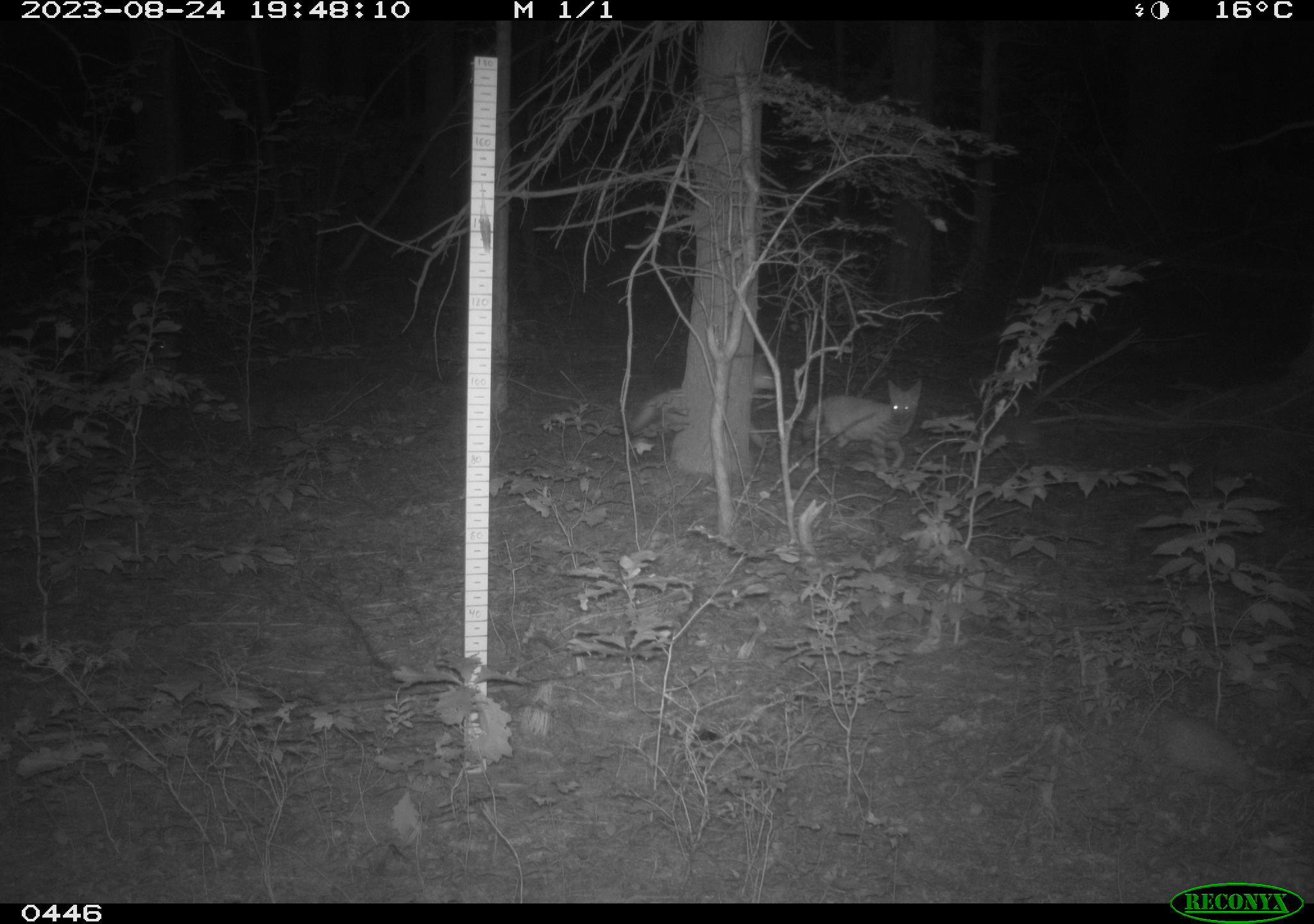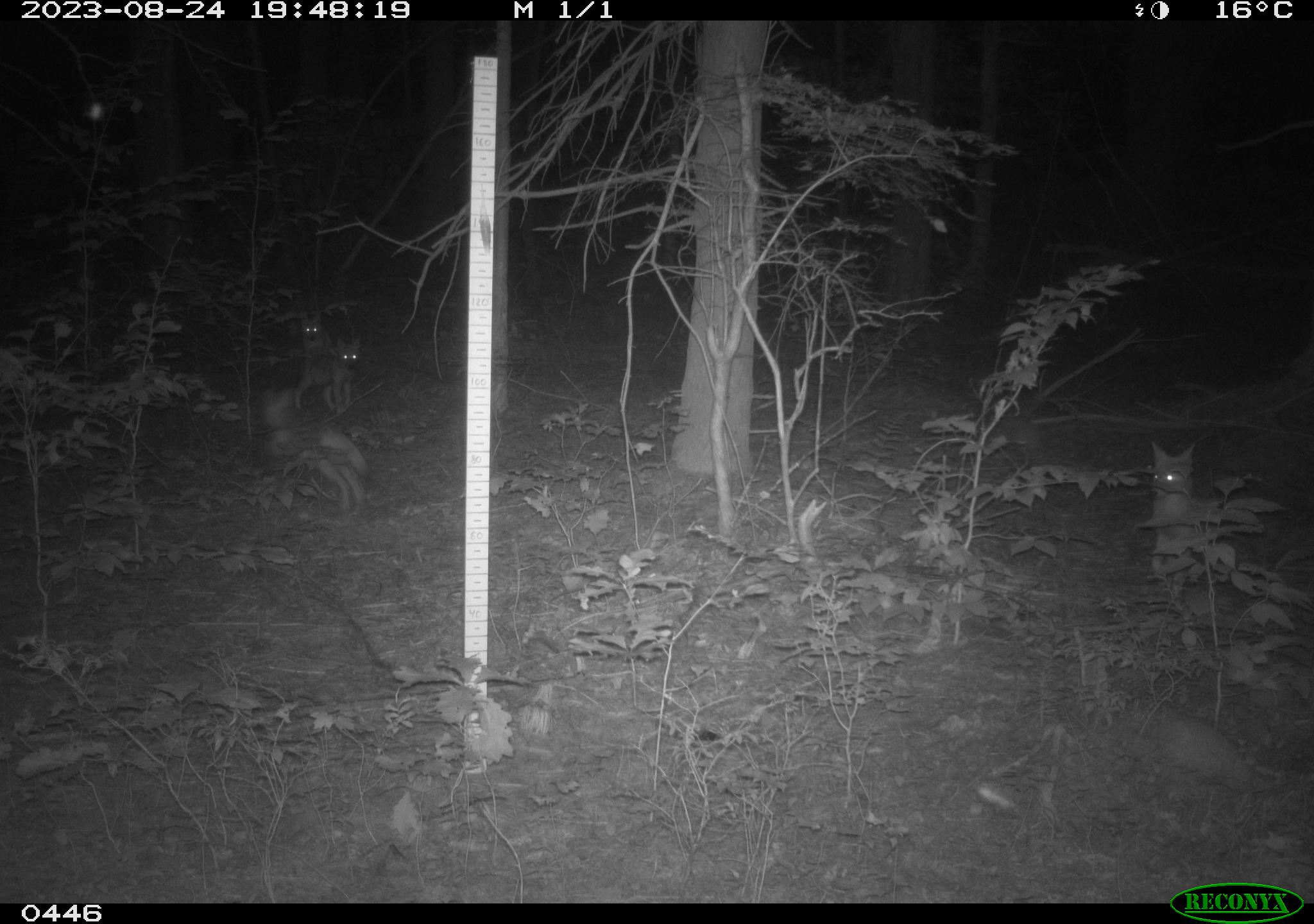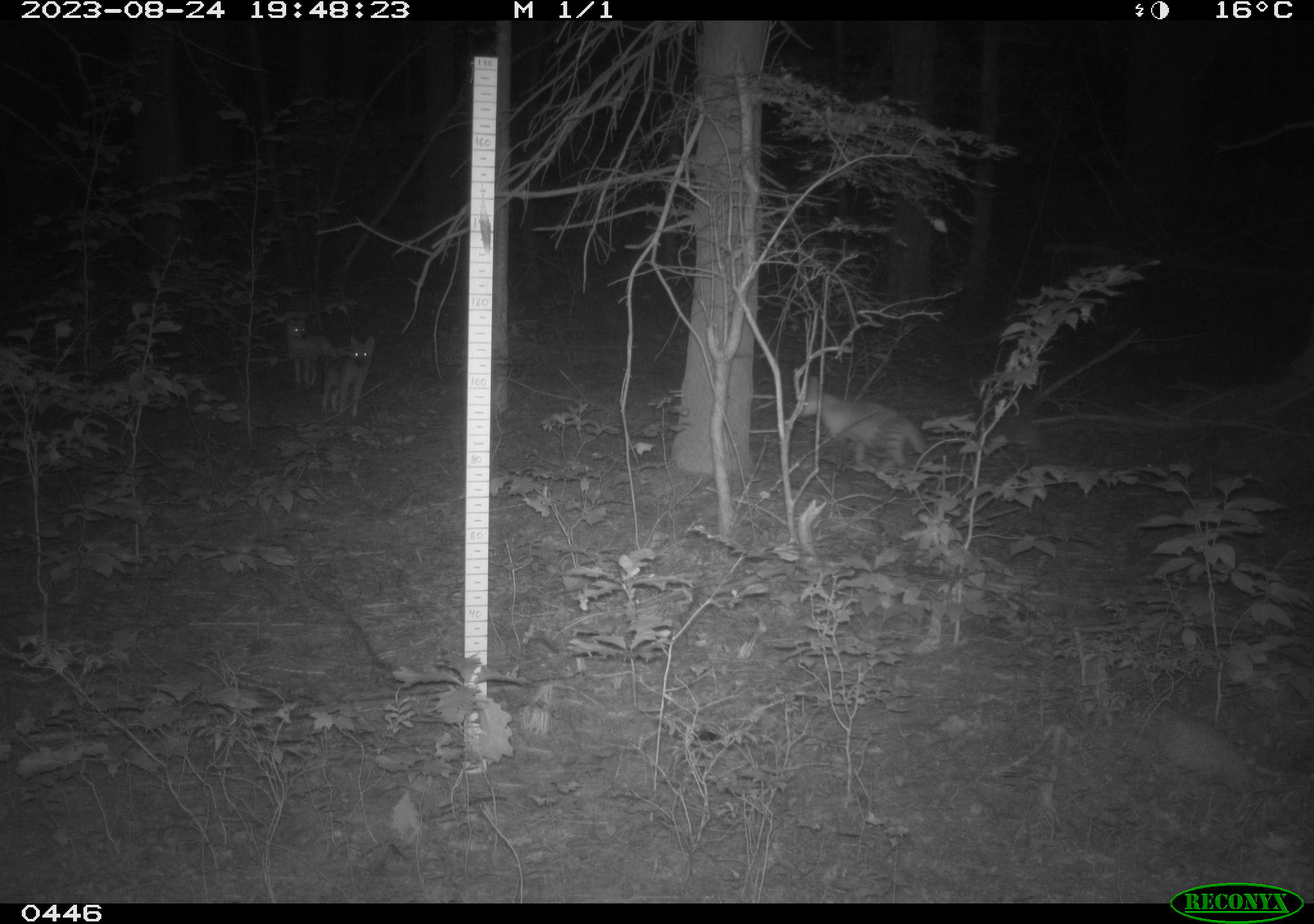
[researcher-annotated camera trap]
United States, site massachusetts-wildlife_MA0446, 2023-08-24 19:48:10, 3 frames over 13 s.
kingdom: Animalia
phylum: Chordata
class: Mammalia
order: Carnivora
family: Canidae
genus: Canis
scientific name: Canis latrans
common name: coyote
Coyote (Canis latrans).